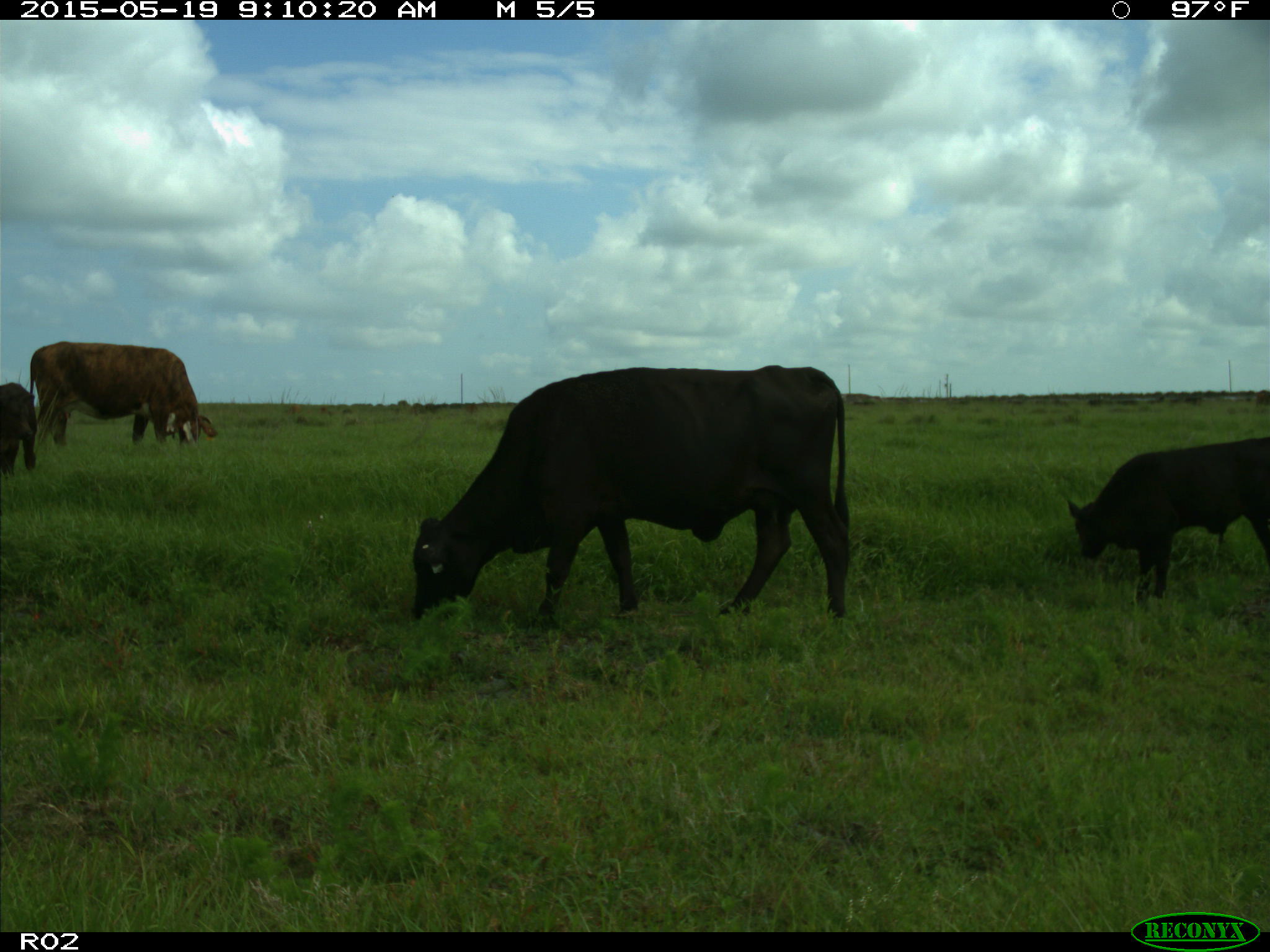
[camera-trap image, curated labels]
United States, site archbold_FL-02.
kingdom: Animalia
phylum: Chordata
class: Mammalia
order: Artiodactyla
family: Bovidae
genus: Bos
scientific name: Bos taurus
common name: domestic cow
Bos taurus (domestic cow).